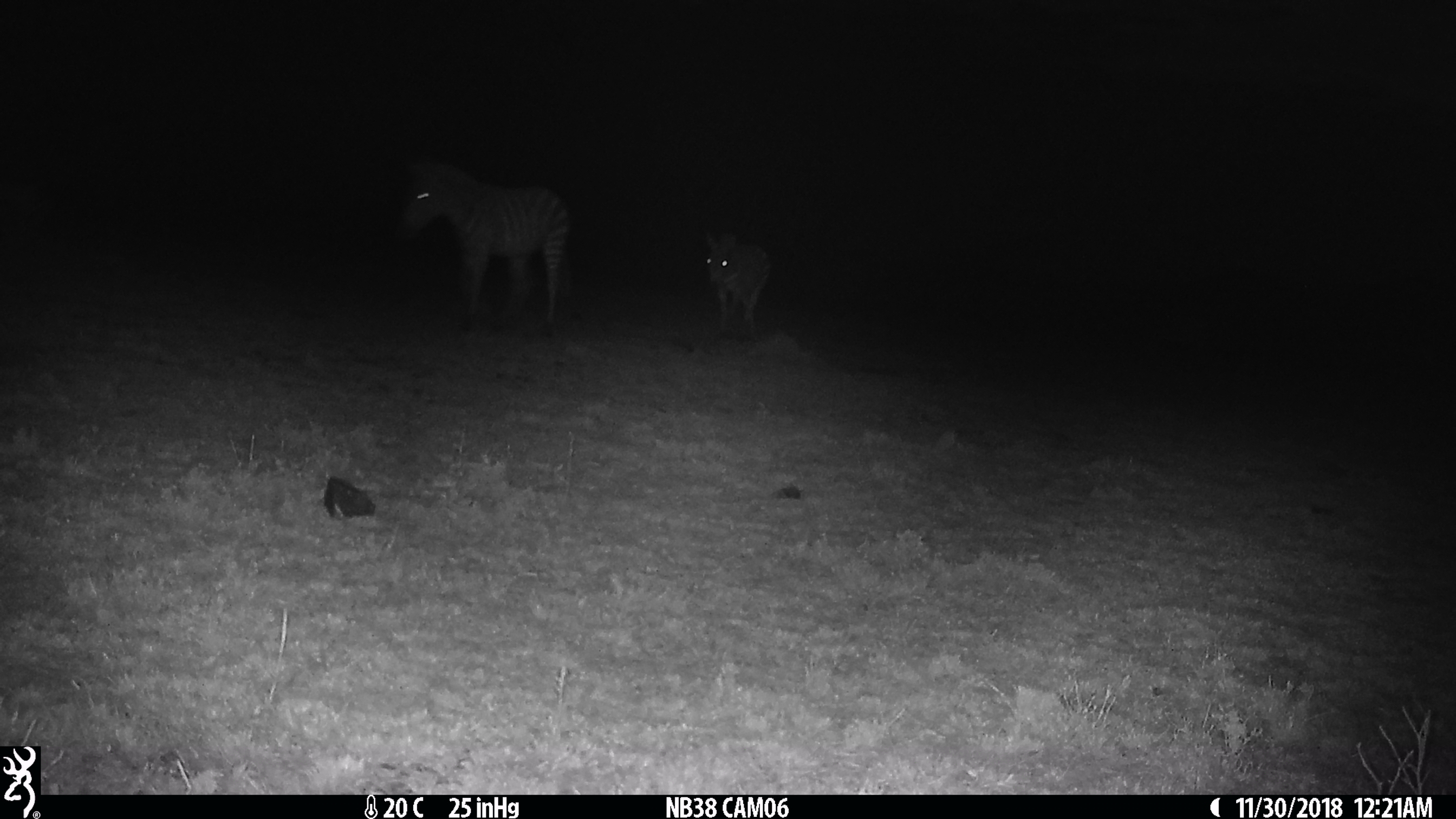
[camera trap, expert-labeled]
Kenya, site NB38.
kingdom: Animalia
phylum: Chordata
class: Mammalia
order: Perissodactyla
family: Equidae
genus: Equus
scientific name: Equus quagga burchellii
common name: burchell's zebra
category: zebra